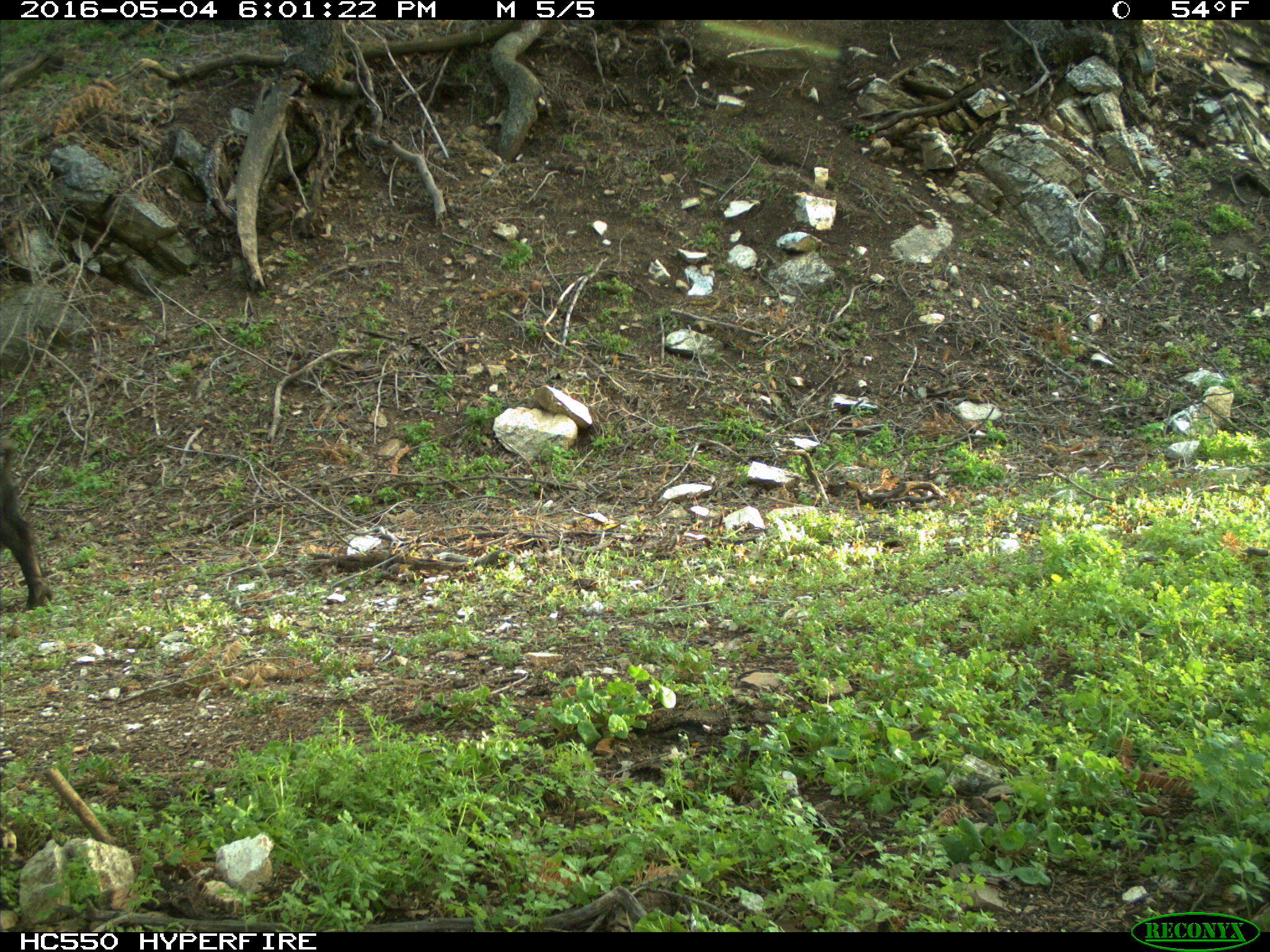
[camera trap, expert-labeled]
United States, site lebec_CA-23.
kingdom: Animalia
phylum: Chordata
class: Mammalia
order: Artiodactyla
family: Suidae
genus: Sus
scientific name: Sus scrofa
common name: wild boar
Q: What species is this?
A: Sus scrofa (wild boar).